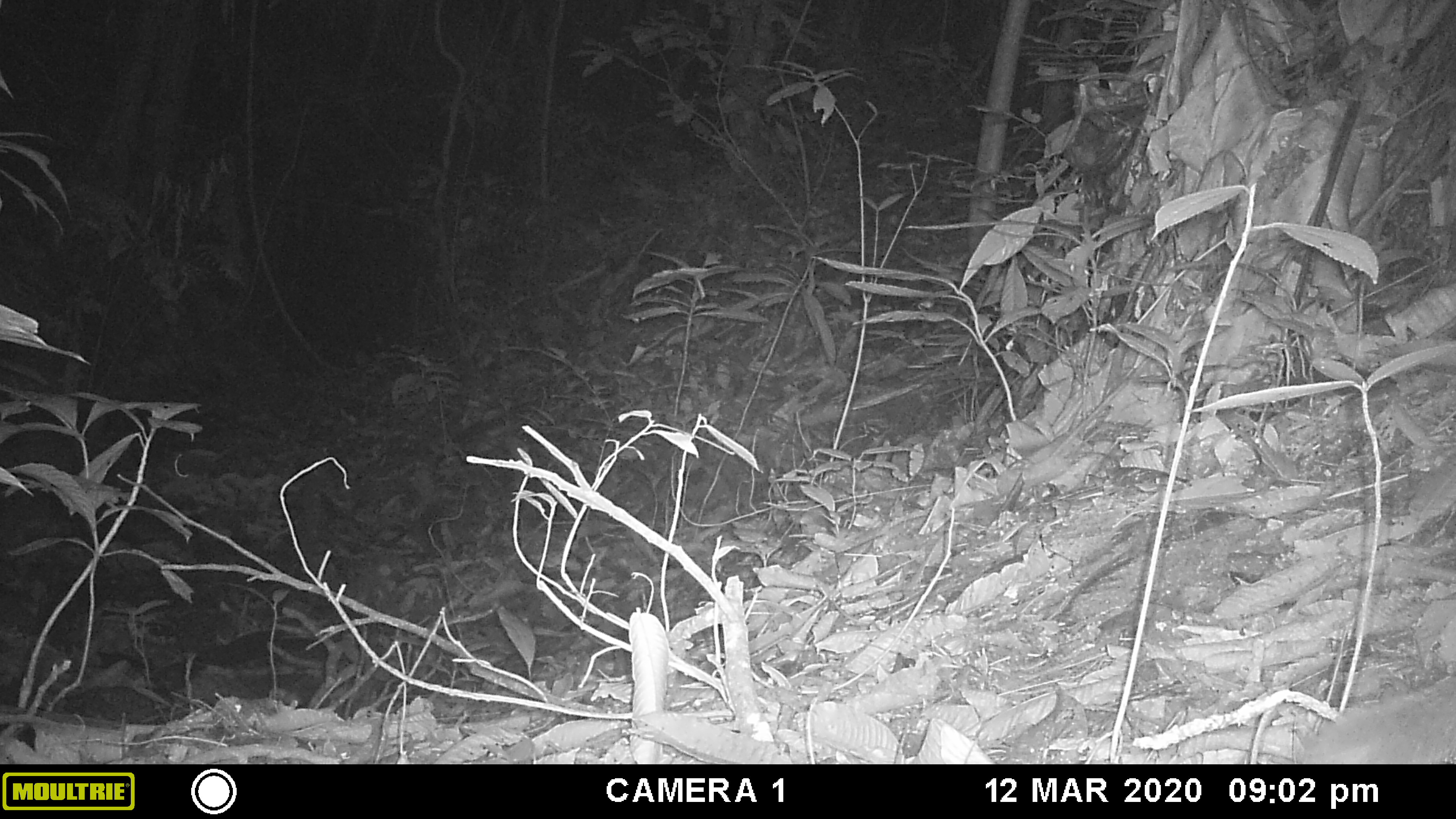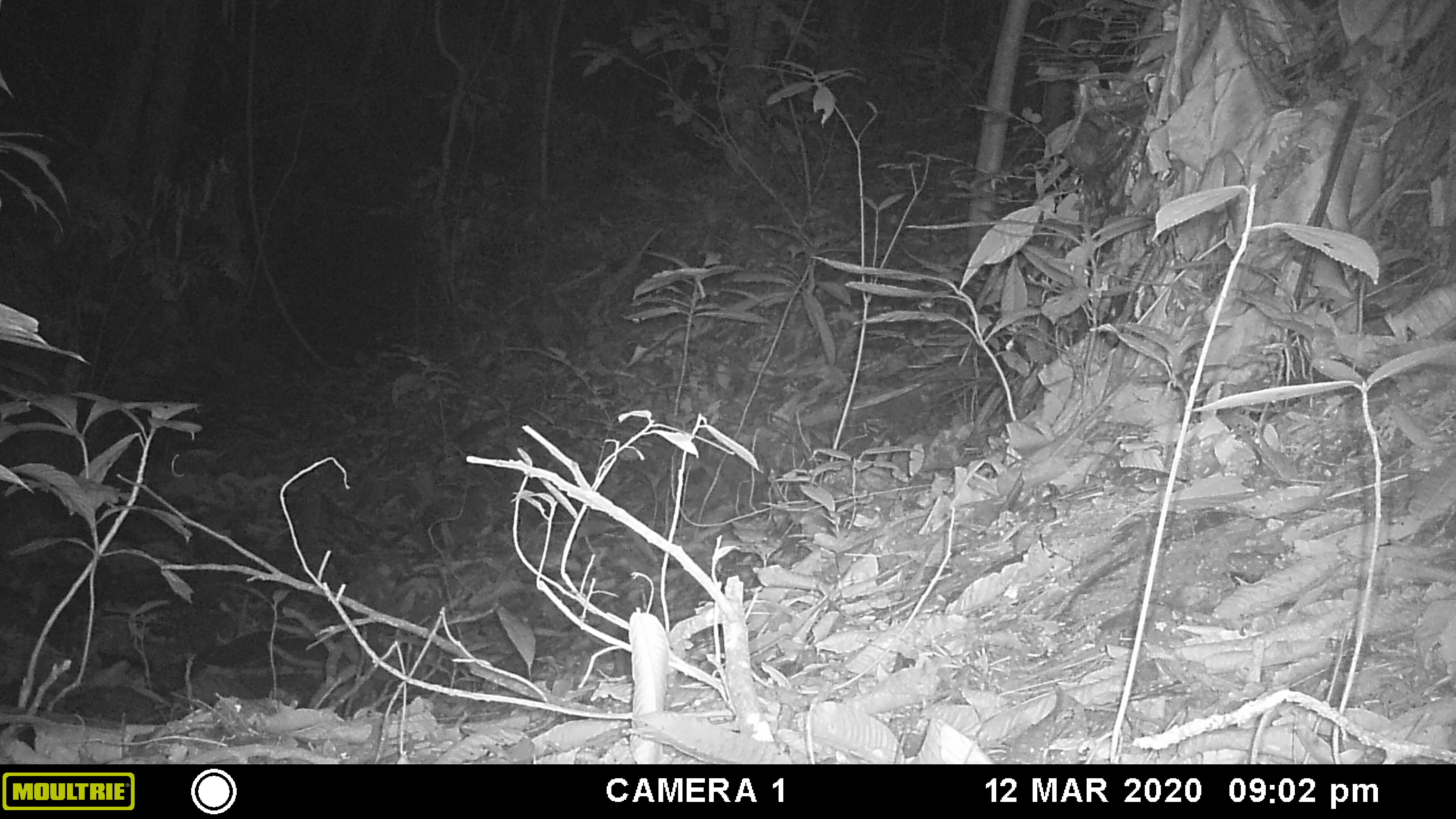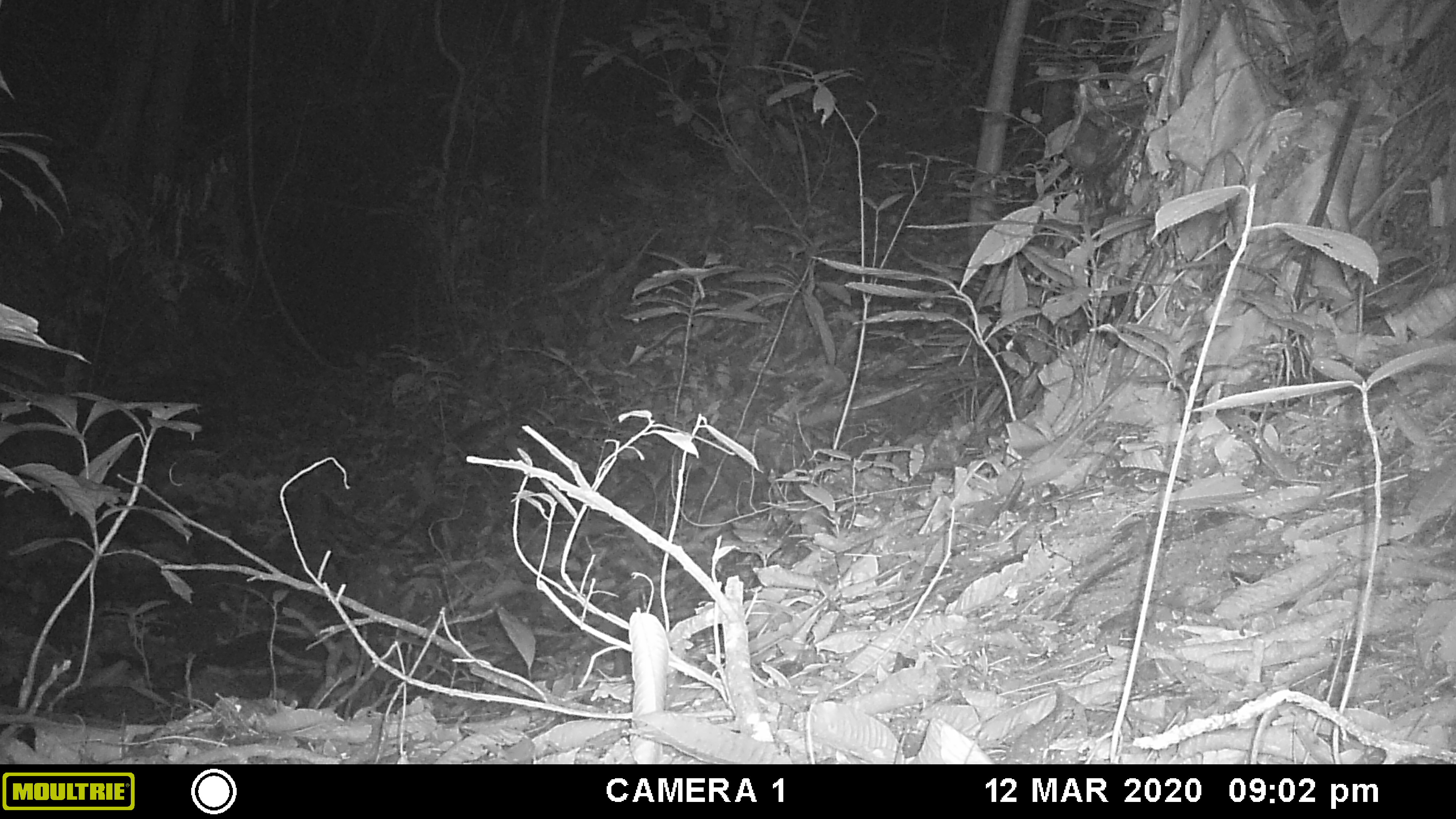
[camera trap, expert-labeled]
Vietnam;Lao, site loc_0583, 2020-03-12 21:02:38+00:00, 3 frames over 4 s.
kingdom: Animalia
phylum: Chordata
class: Mammalia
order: Rodentia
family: Muridae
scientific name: Muridae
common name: old-world mice and rats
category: unidentified murid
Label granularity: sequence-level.